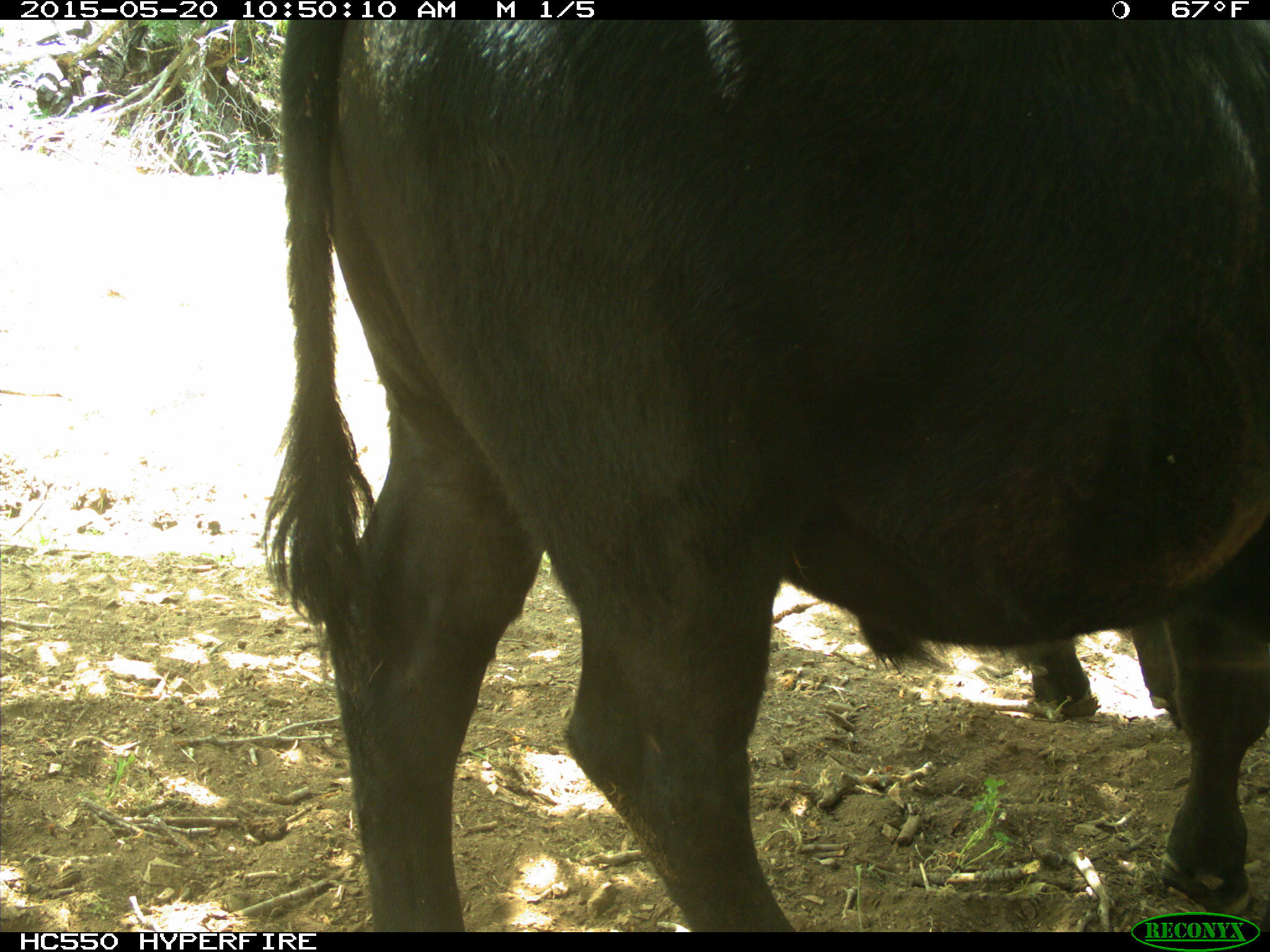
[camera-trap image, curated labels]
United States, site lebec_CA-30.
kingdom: Animalia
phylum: Chordata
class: Mammalia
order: Artiodactyla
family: Bovidae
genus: Bos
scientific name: Bos taurus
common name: domestic cow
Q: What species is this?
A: Bos taurus (domestic cow).